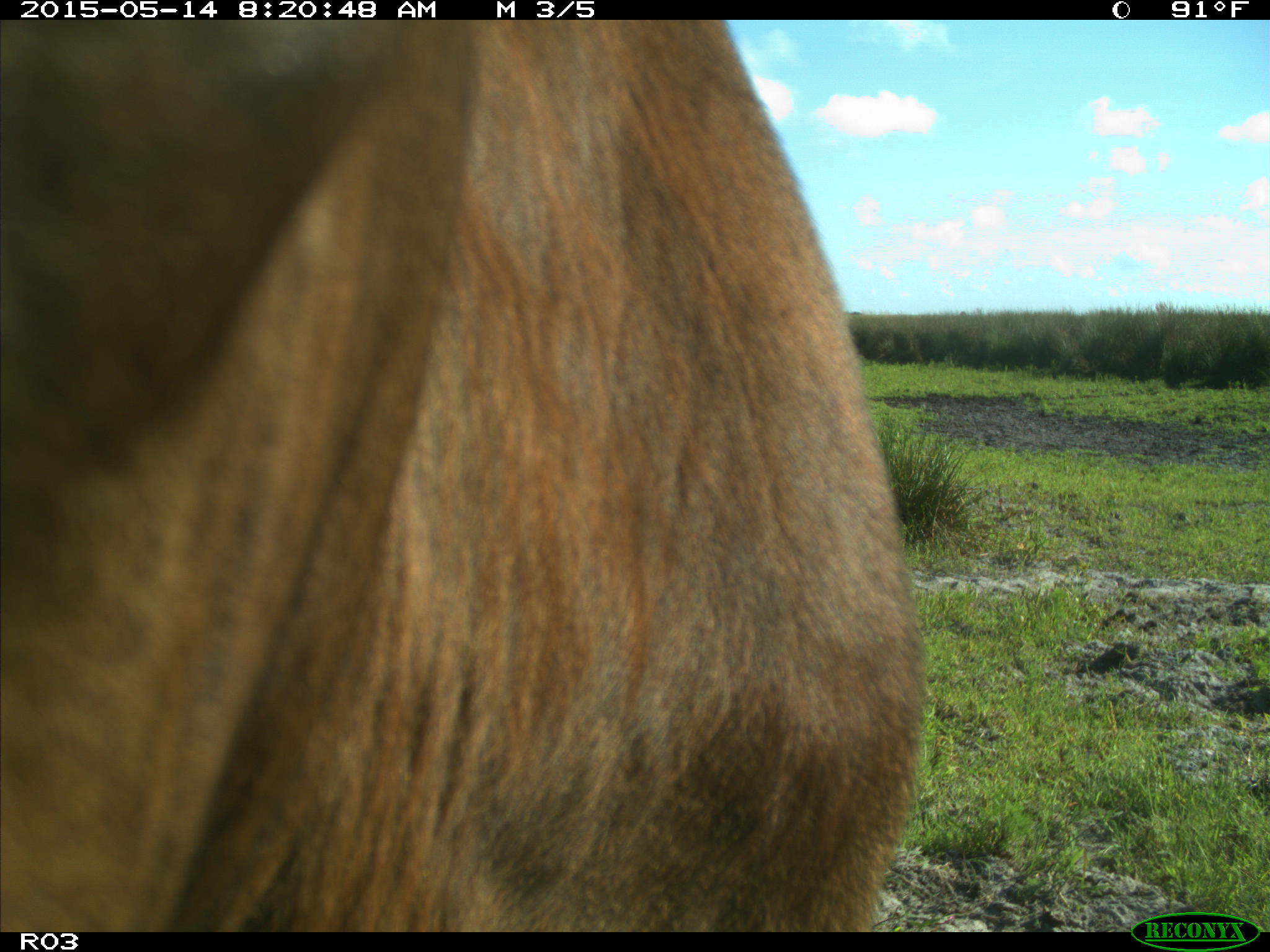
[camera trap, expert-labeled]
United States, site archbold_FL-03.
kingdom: Animalia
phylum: Chordata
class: Mammalia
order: Artiodactyla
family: Bovidae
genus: Bos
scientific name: Bos taurus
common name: domestic cow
Bos taurus (domestic cow).